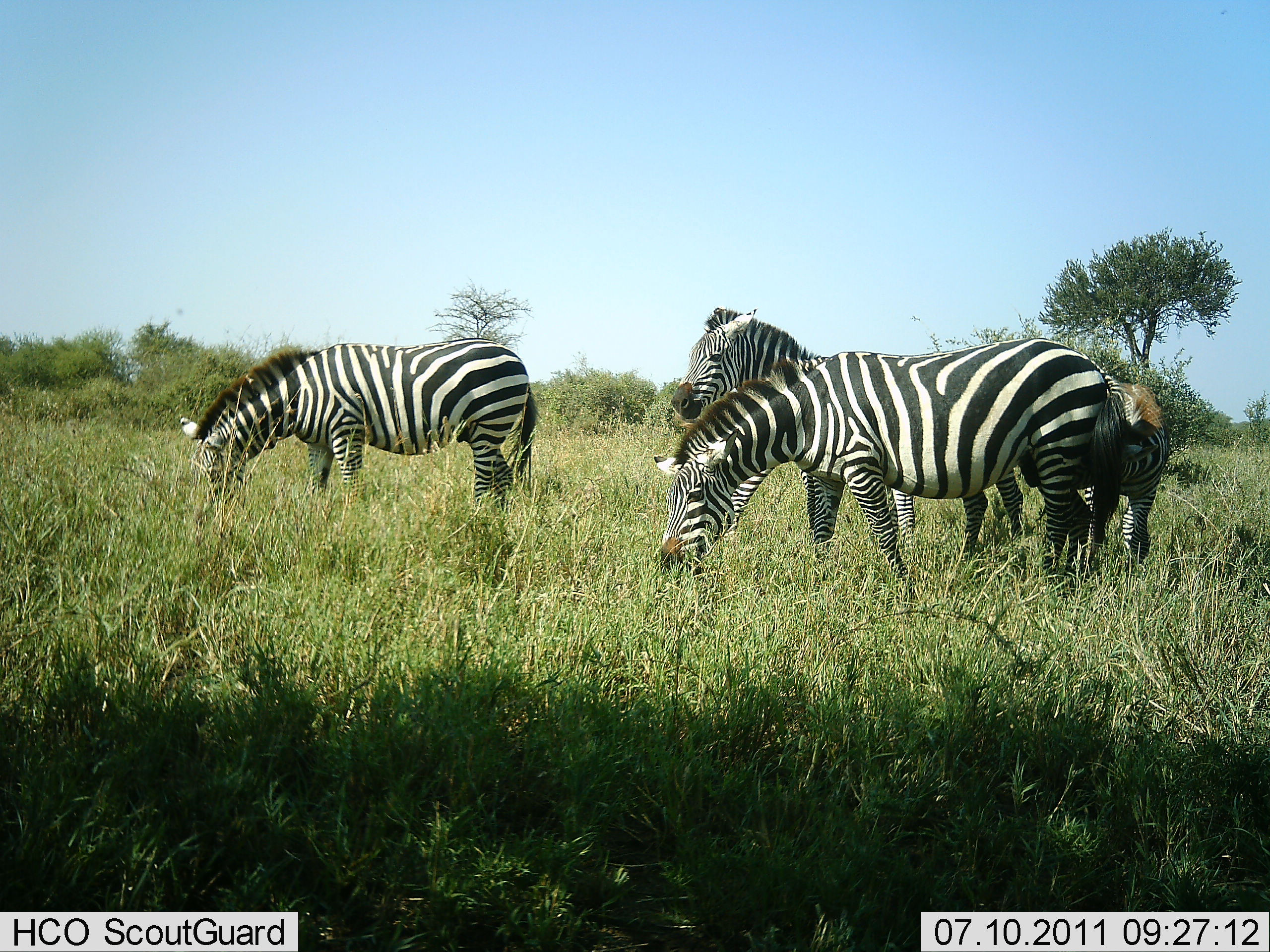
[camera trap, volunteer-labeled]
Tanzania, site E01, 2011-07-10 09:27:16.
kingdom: Animalia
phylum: Chordata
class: Mammalia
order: Perissodactyla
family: Equidae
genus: Equus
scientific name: Equus quagga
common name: plains zebra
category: zebra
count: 4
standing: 69%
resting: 0%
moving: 0%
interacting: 15%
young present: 8%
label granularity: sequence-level